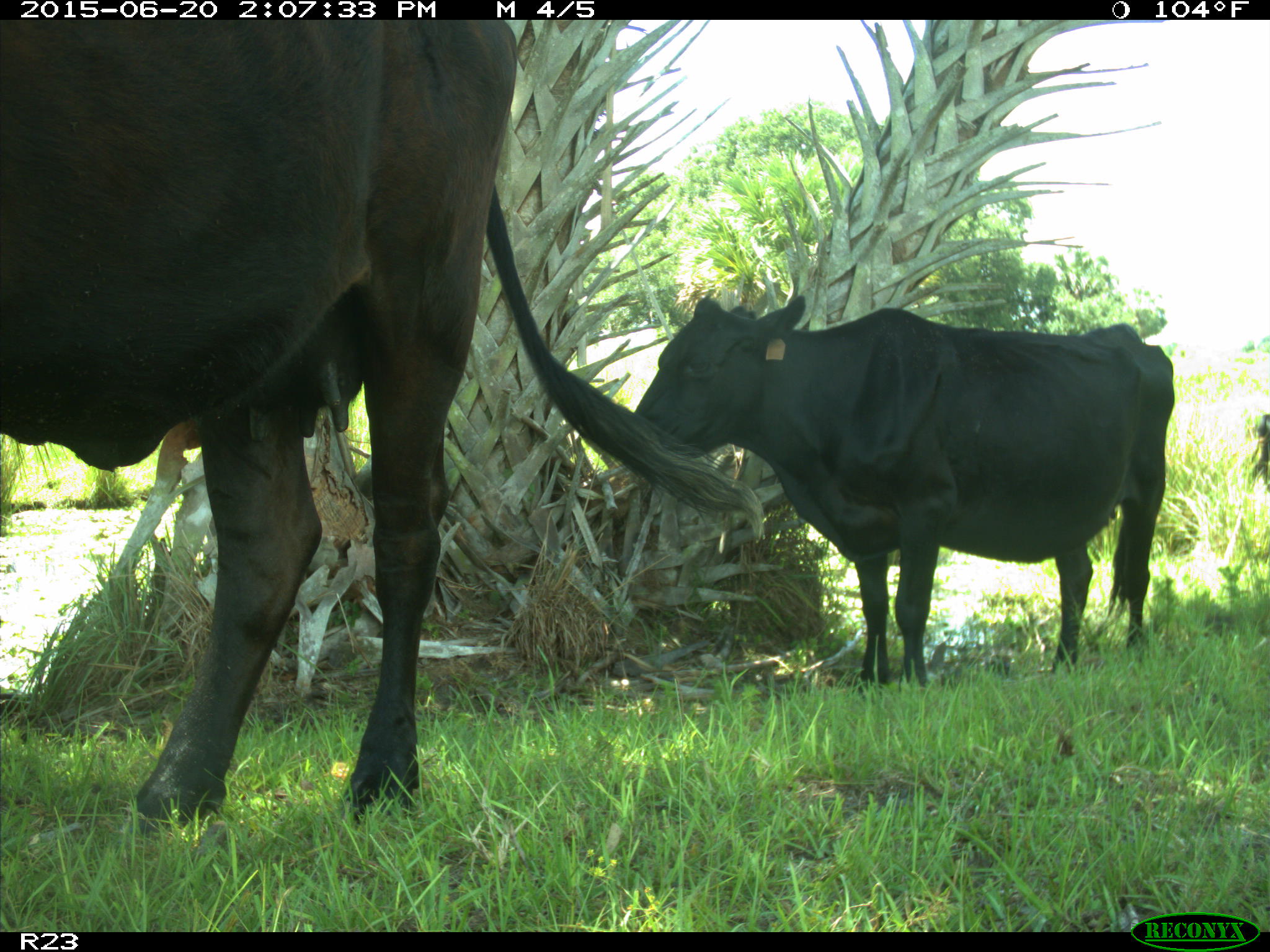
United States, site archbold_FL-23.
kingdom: Animalia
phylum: Chordata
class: Mammalia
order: Artiodactyla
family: Bovidae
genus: Bos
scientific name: Bos taurus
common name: domestic cow